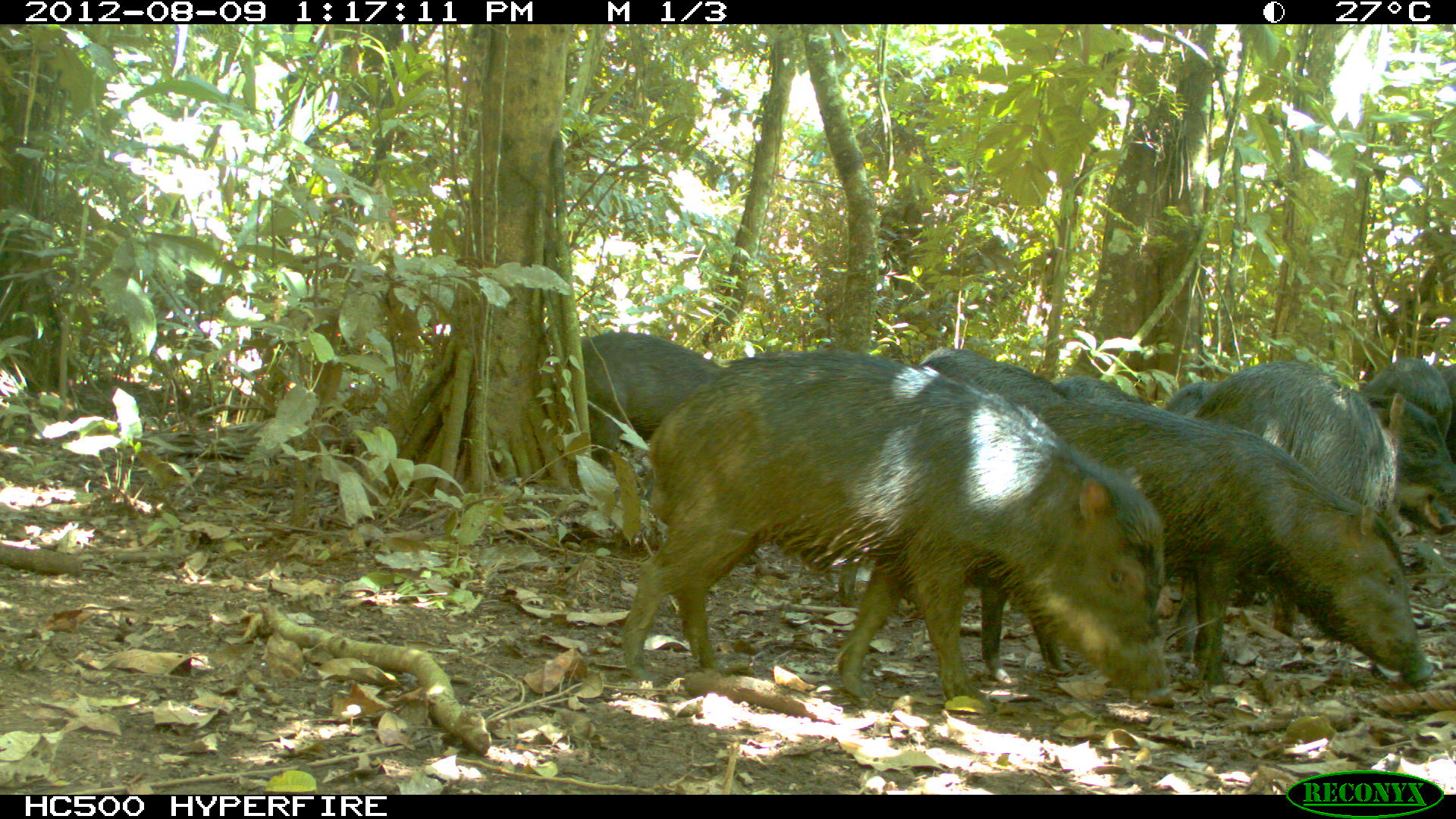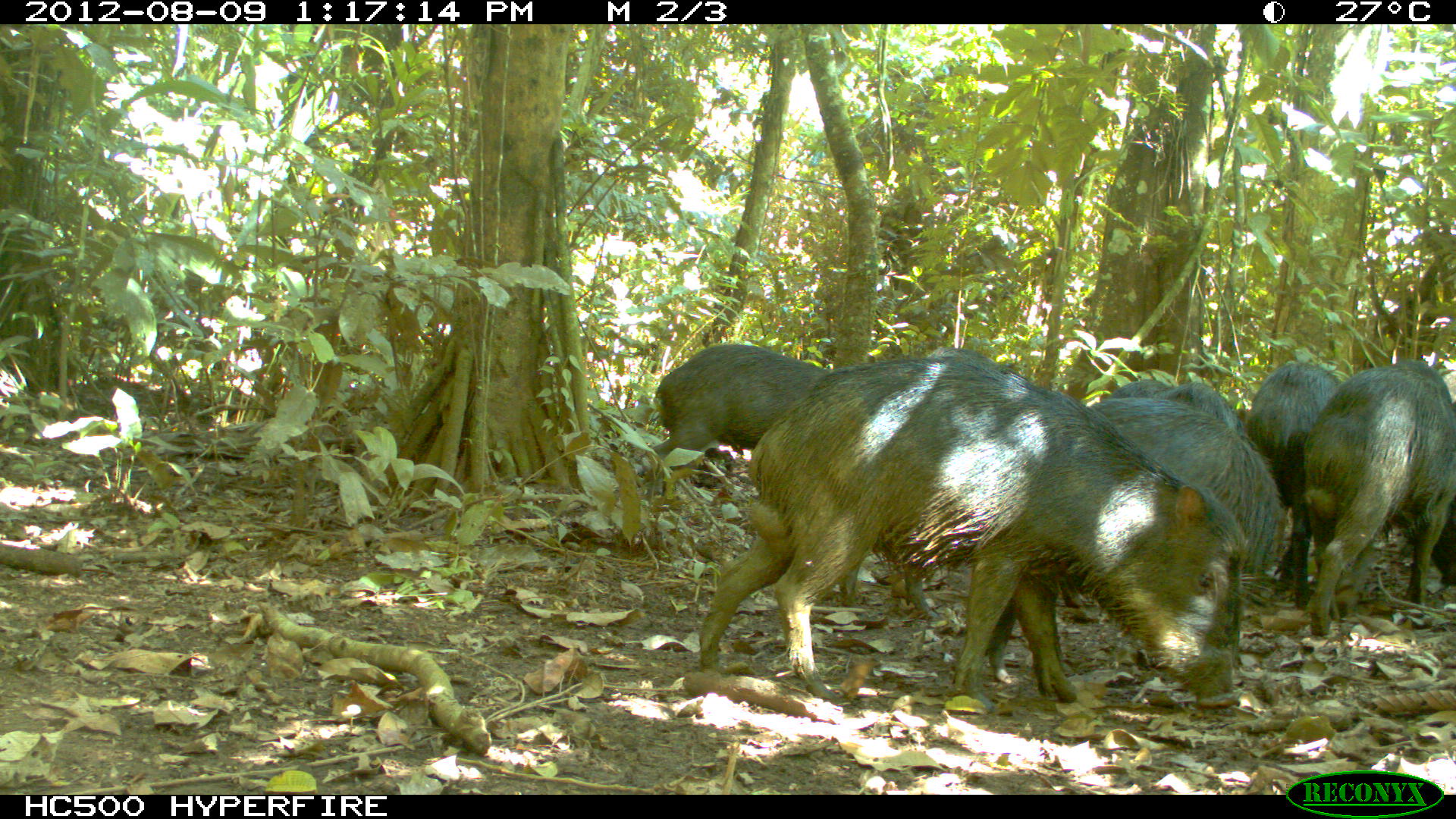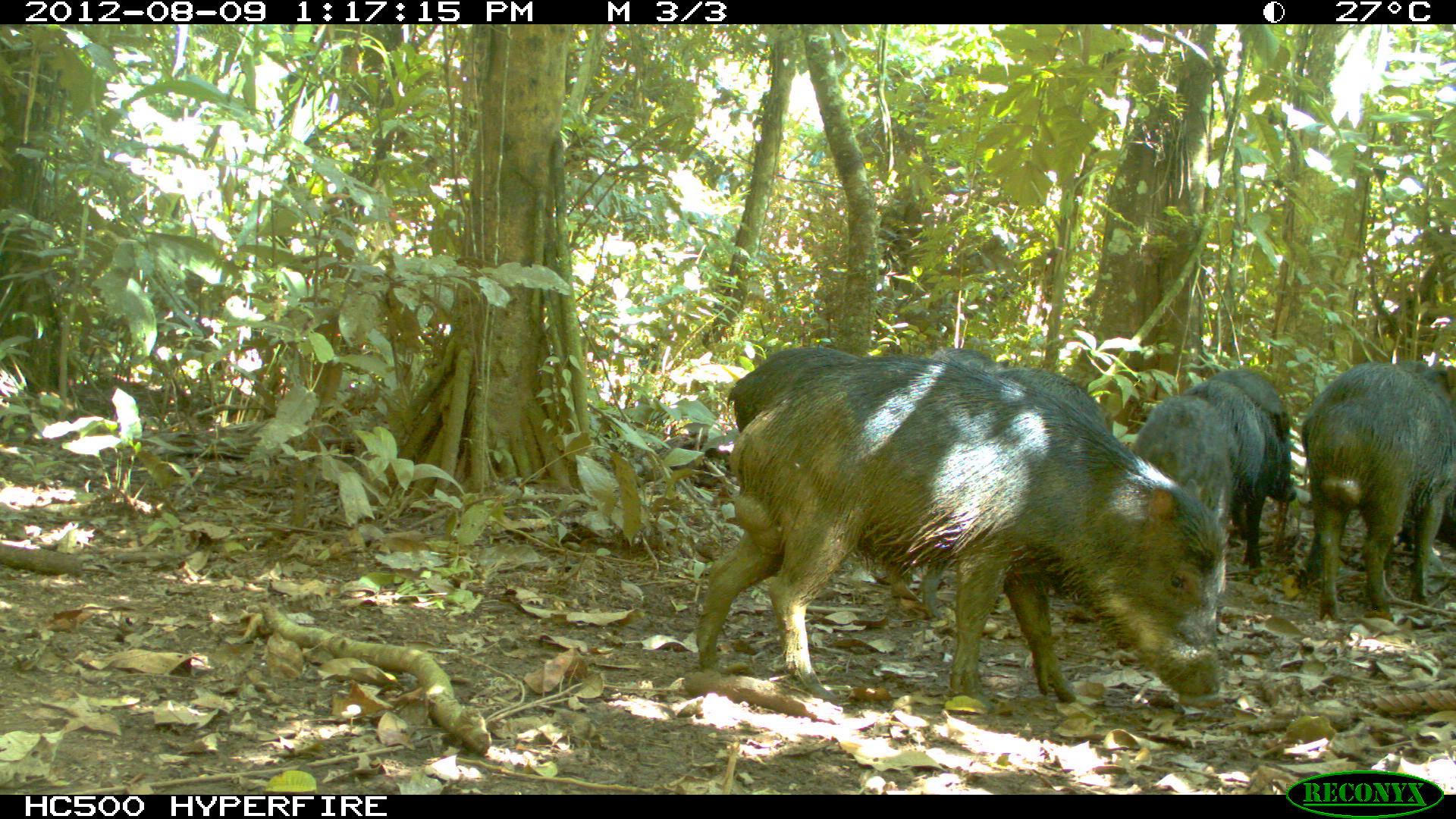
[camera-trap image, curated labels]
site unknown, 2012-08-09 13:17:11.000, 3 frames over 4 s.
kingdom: Animalia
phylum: Chordata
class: Mammalia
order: Artiodactyla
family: Tayassuidae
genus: Tayassu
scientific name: Tayassu pecari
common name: white-lipped peccary